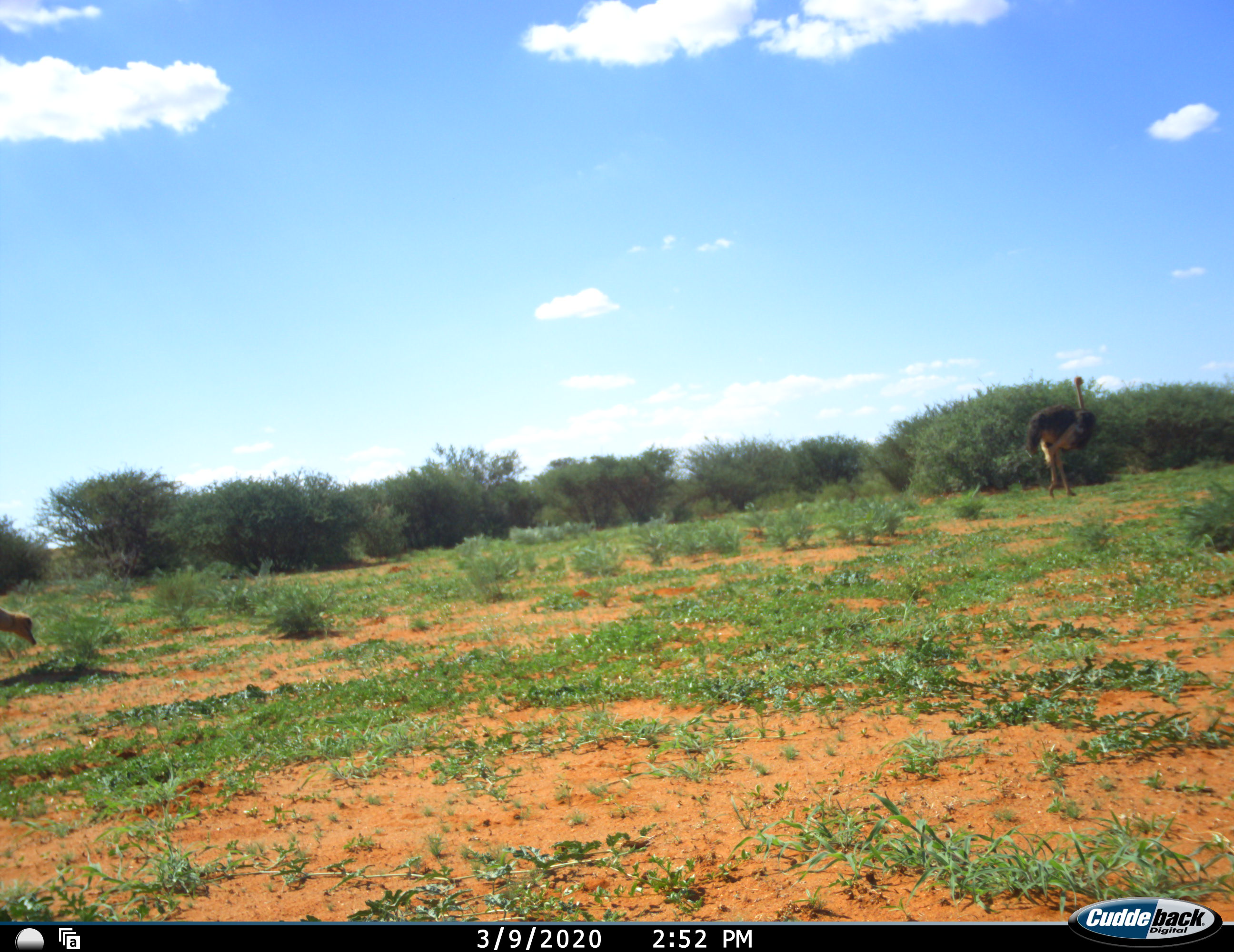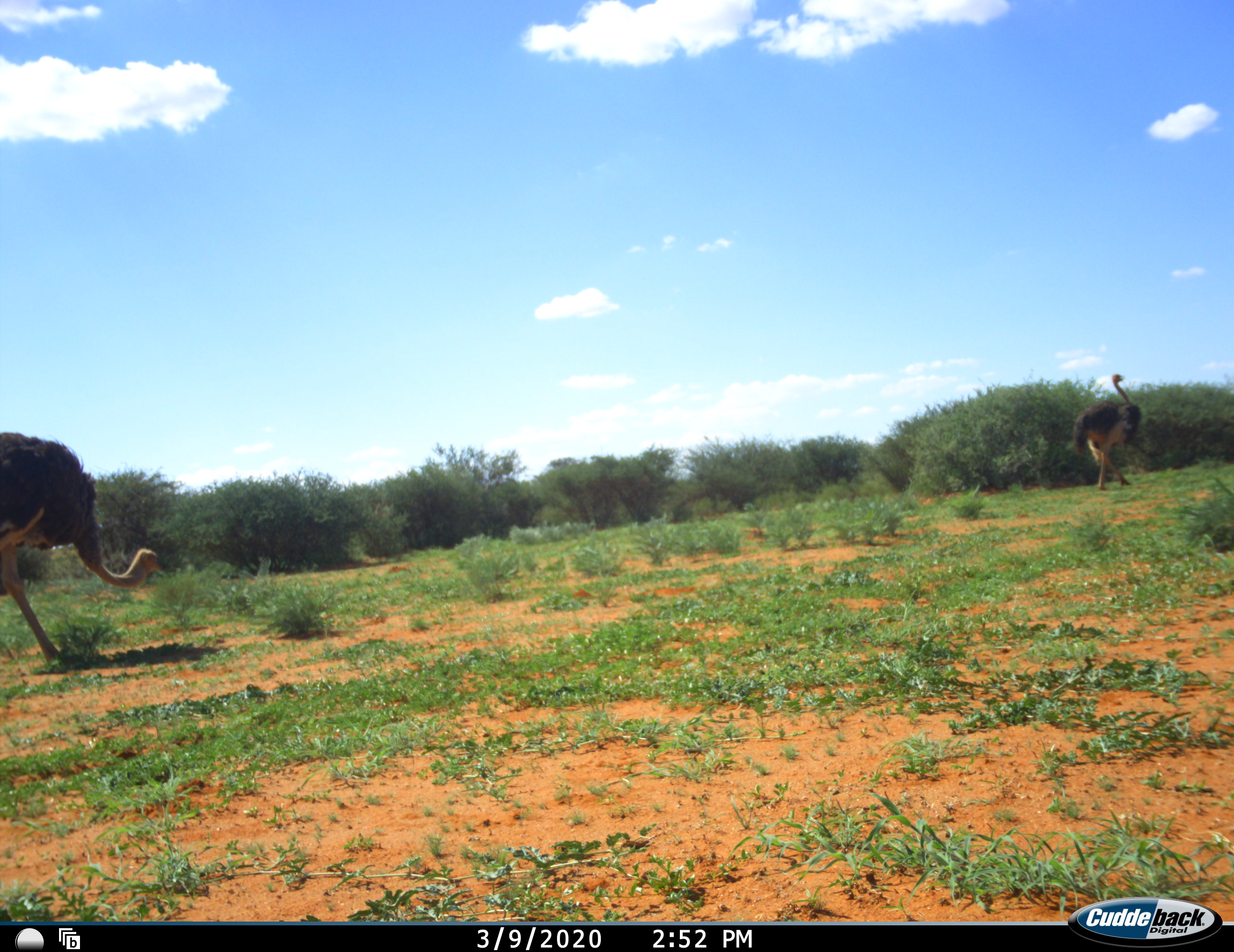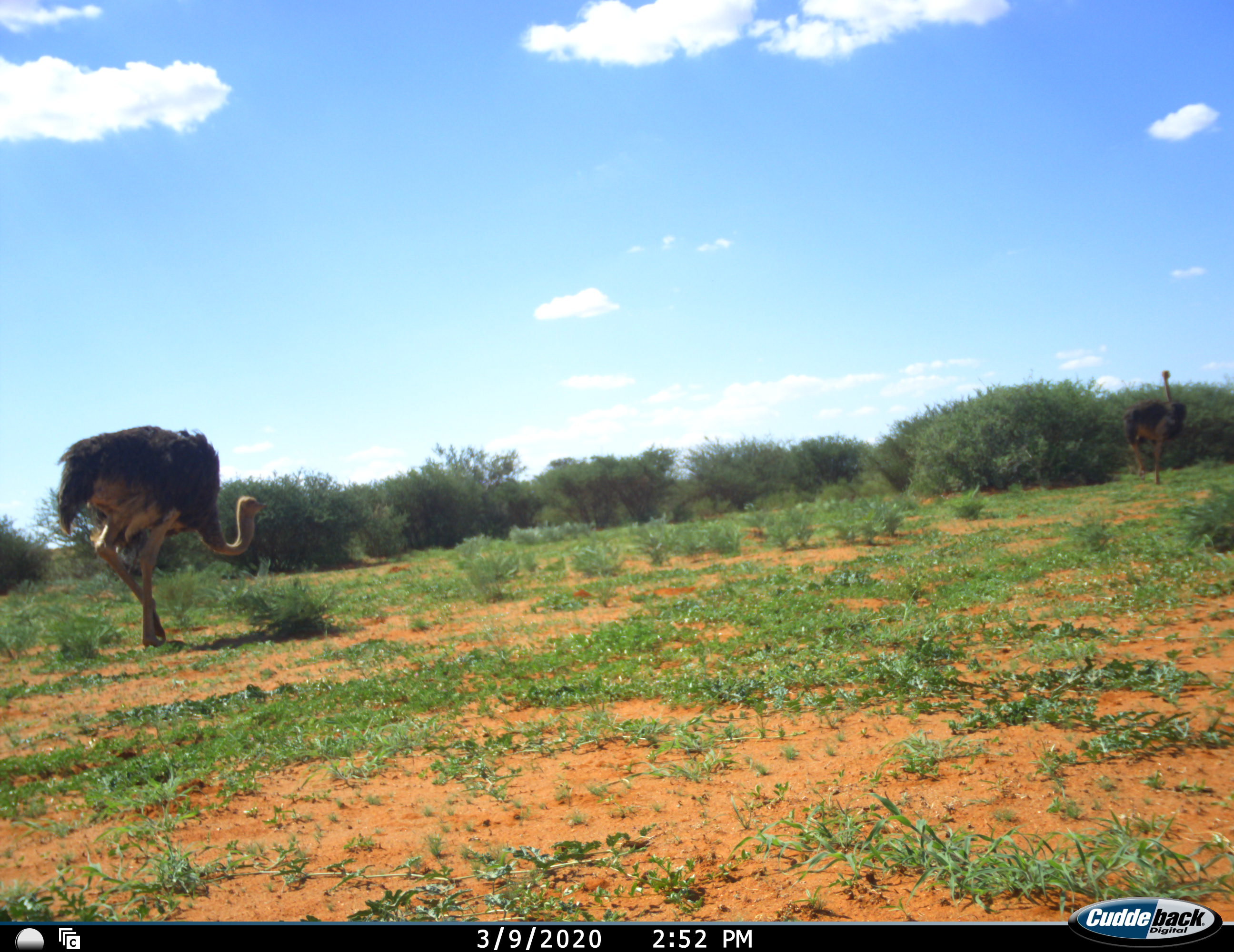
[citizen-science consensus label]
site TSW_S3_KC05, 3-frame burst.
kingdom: Animalia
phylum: Chordata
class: Aves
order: Struthioniformes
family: Struthionidae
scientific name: Struthionidae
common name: ostrich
Ostrich (Struthionidae), count 2. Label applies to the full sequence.